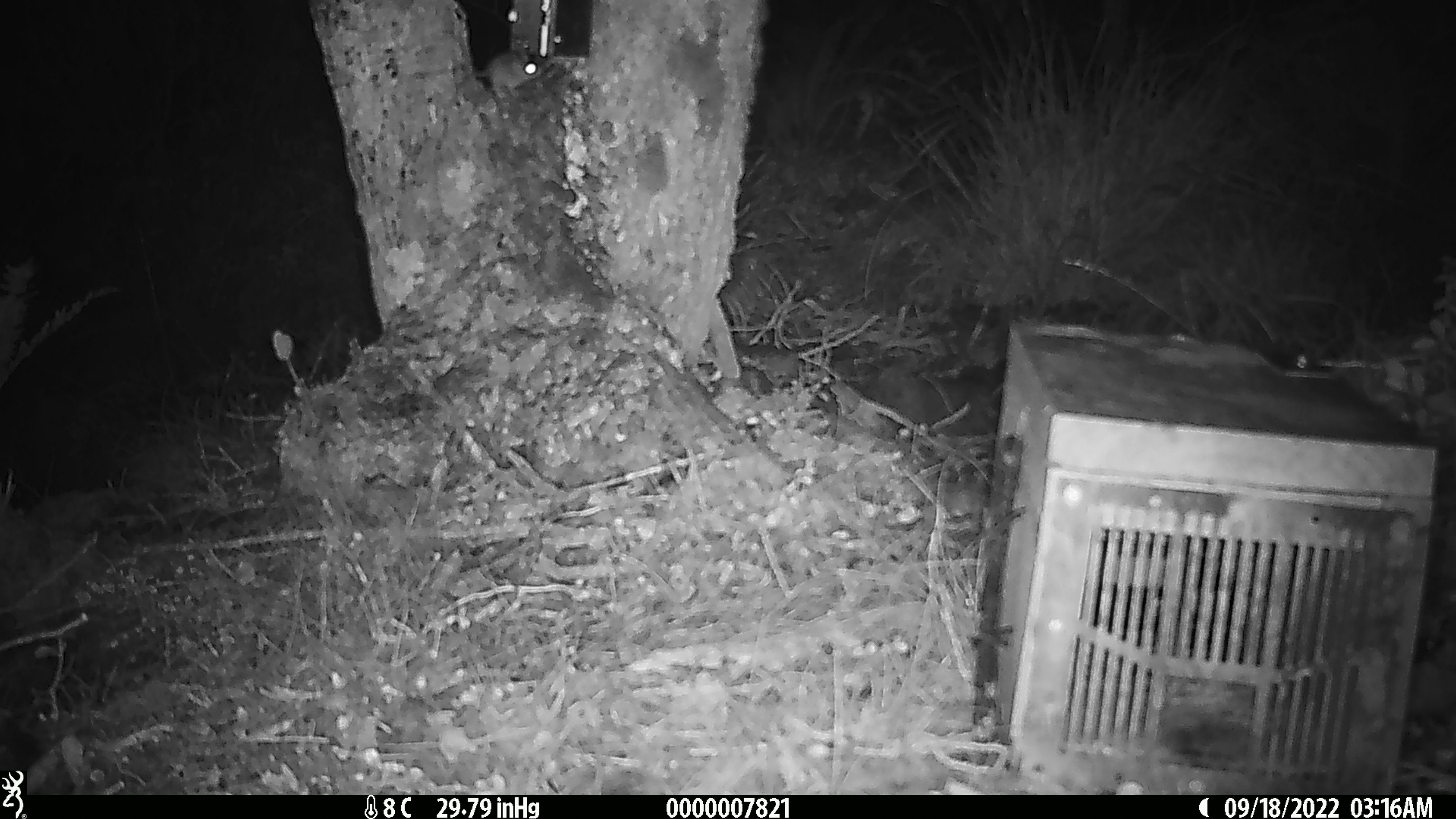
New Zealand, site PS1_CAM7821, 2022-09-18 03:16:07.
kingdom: Animalia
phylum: Chordata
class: Mammalia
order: Rodentia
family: Muridae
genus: Mus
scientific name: Mus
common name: mouse